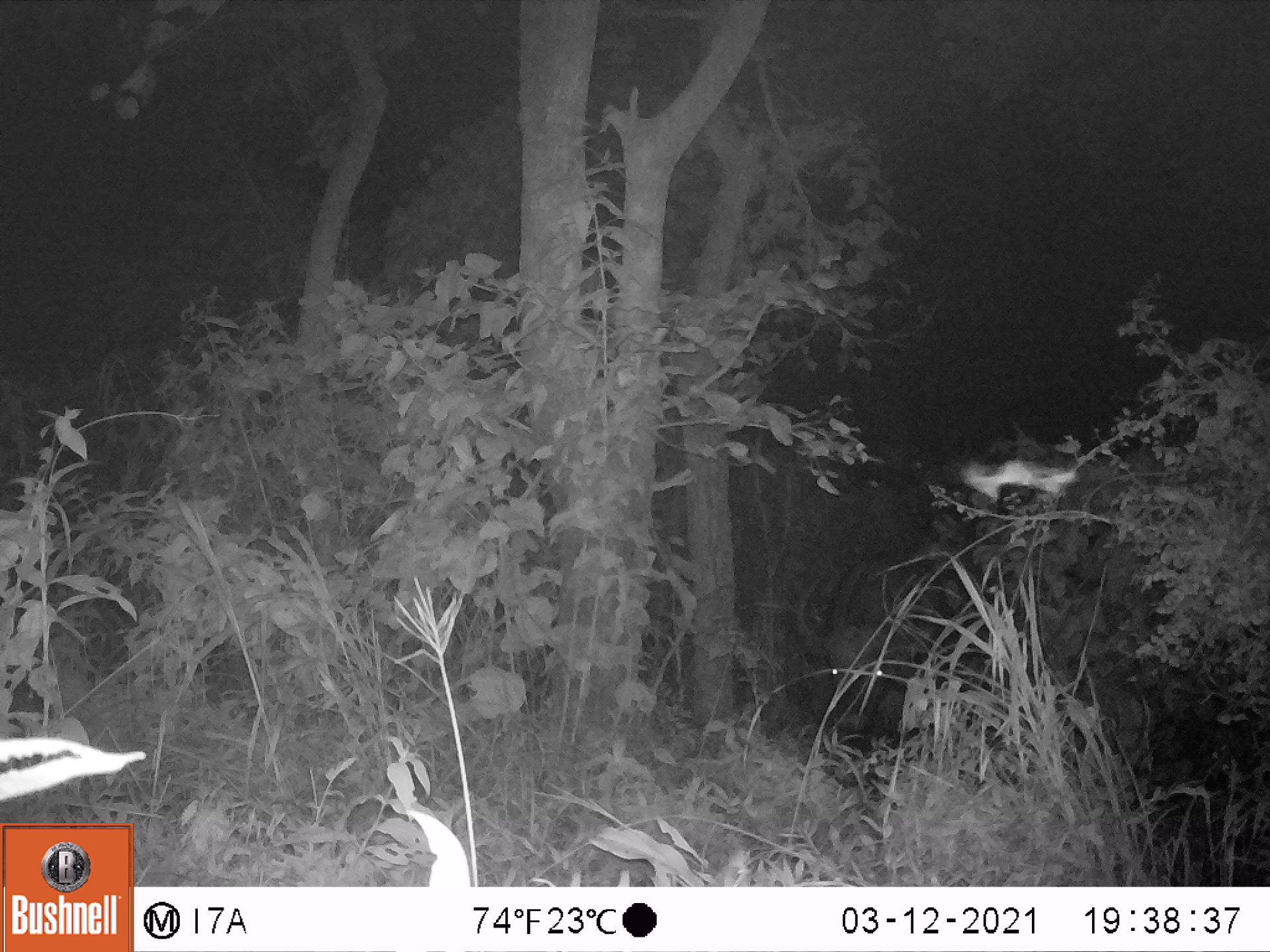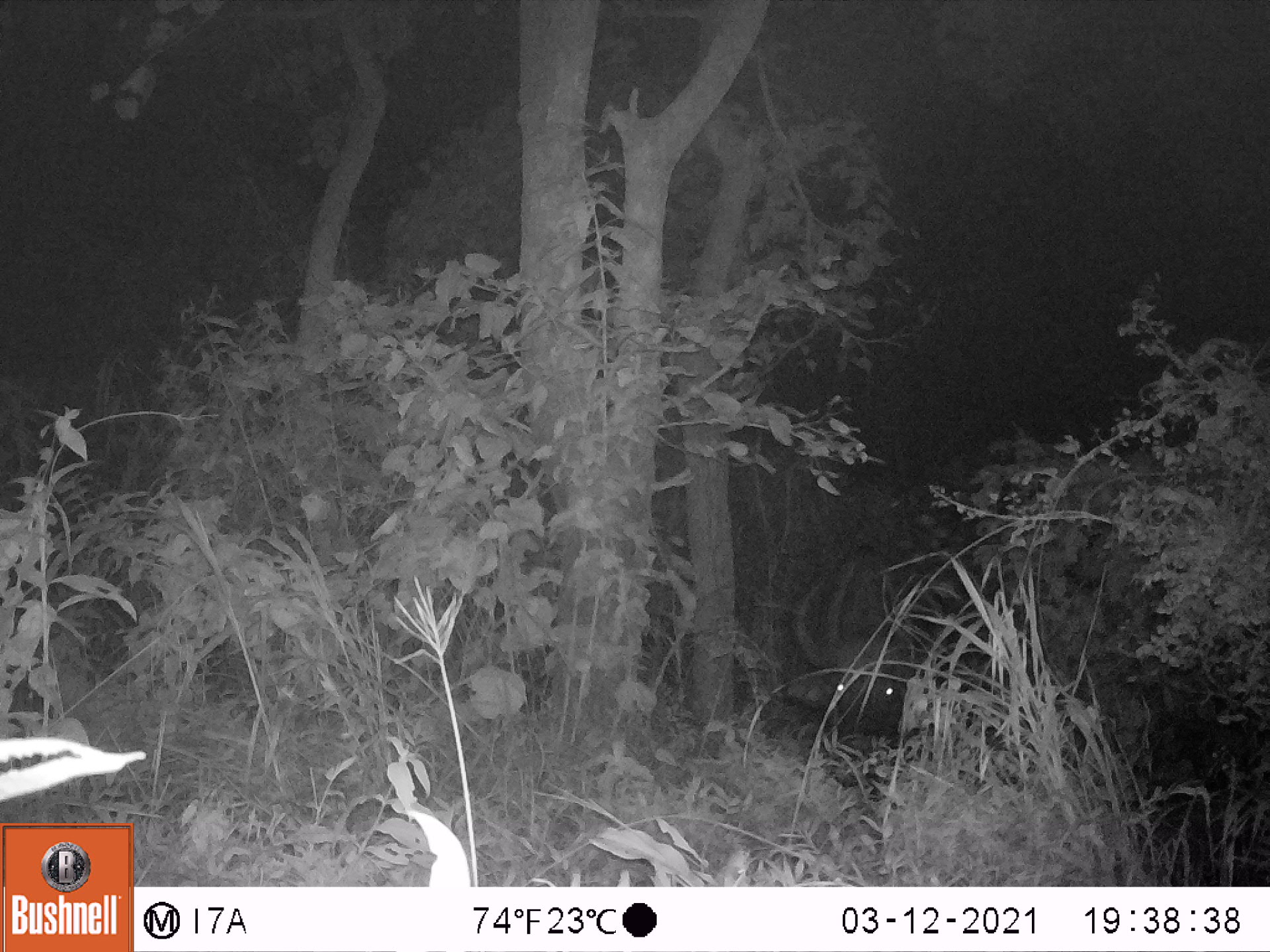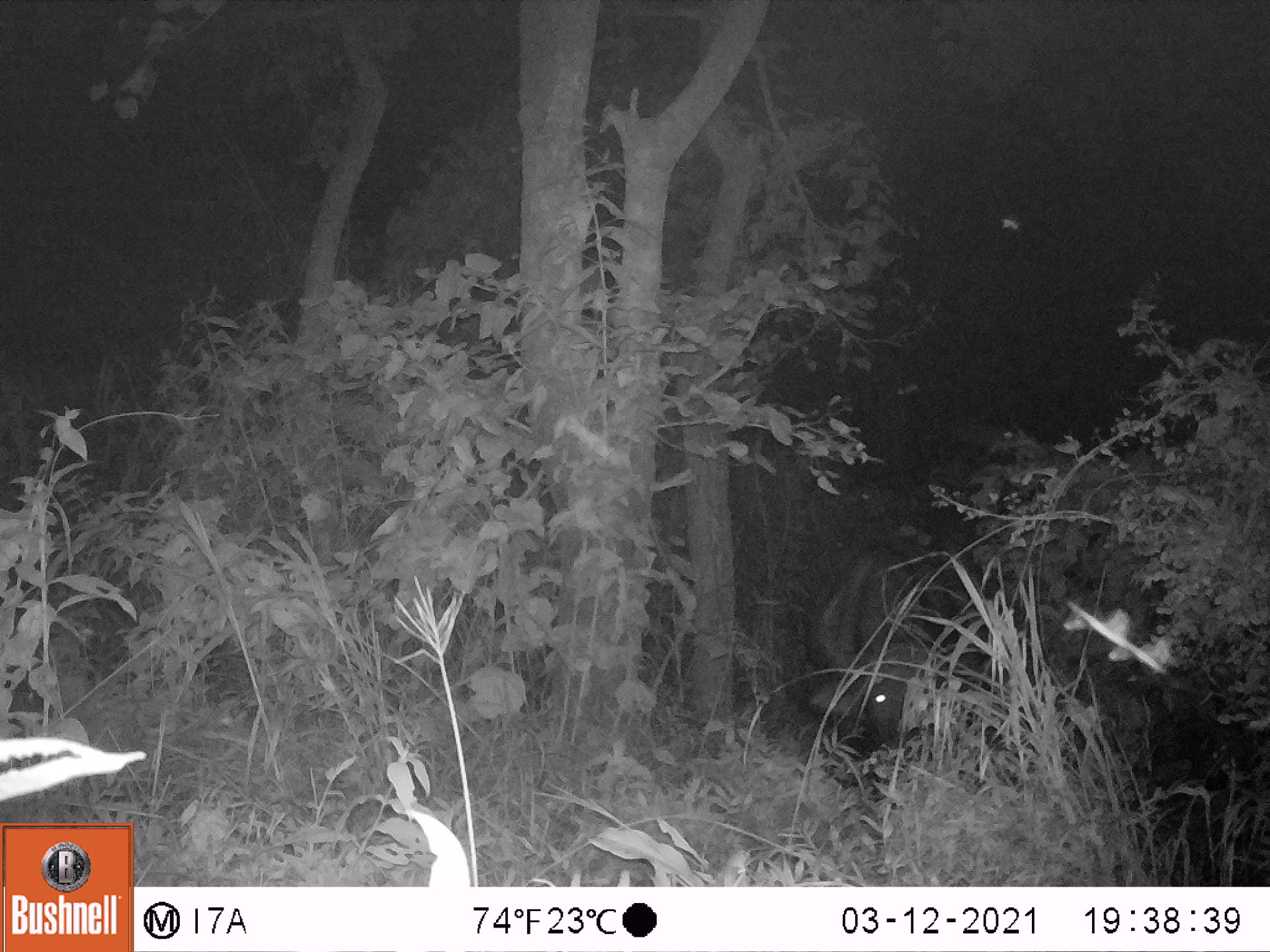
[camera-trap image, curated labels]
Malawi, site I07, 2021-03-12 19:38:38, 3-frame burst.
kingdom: Animalia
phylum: Chordata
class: Mammalia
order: Artiodactyla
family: Bovidae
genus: Syncerus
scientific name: Syncerus caffer caffer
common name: cape buffalo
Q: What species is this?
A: Cape buffalo (Syncerus caffer caffer).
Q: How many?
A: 1.